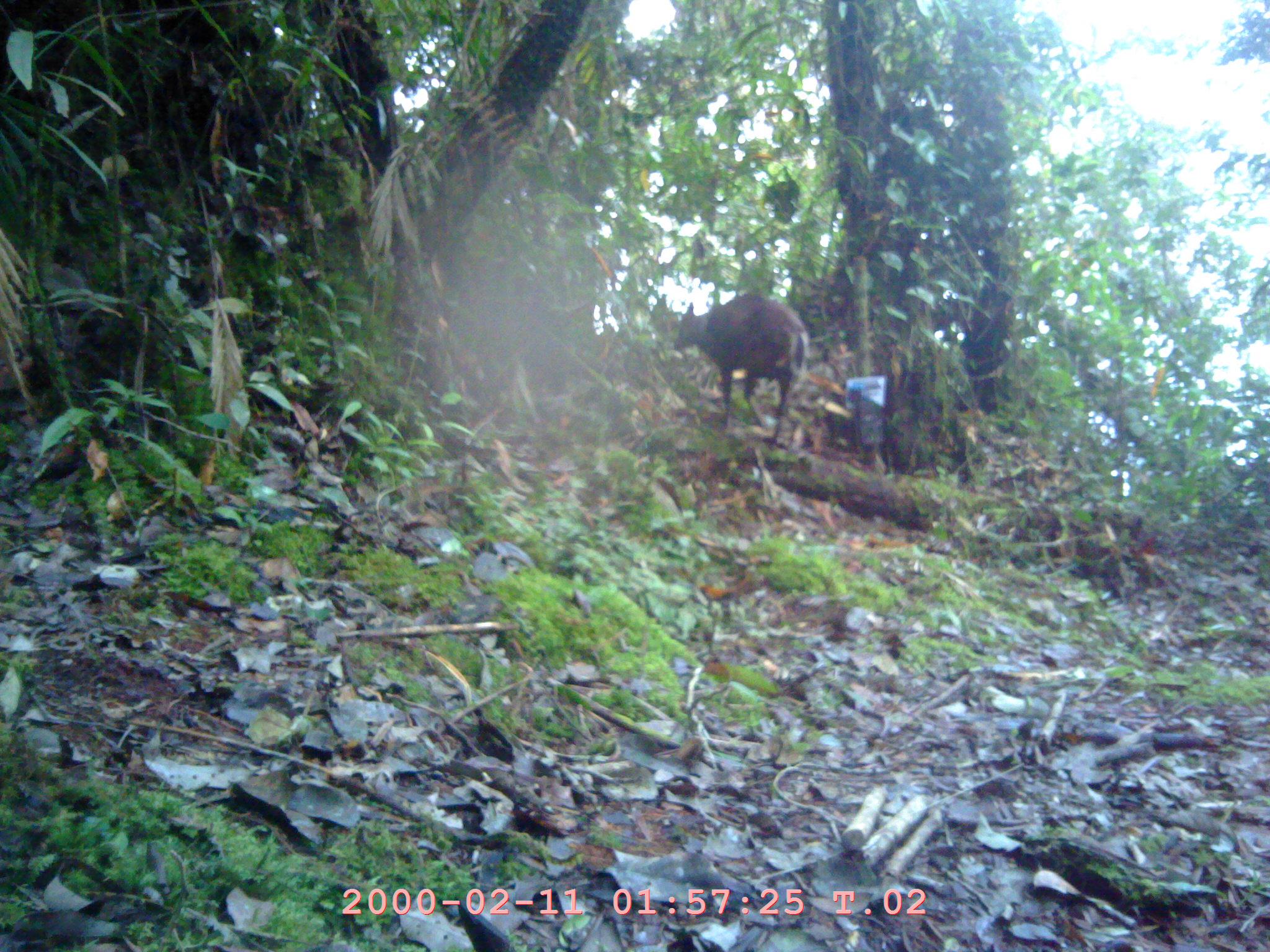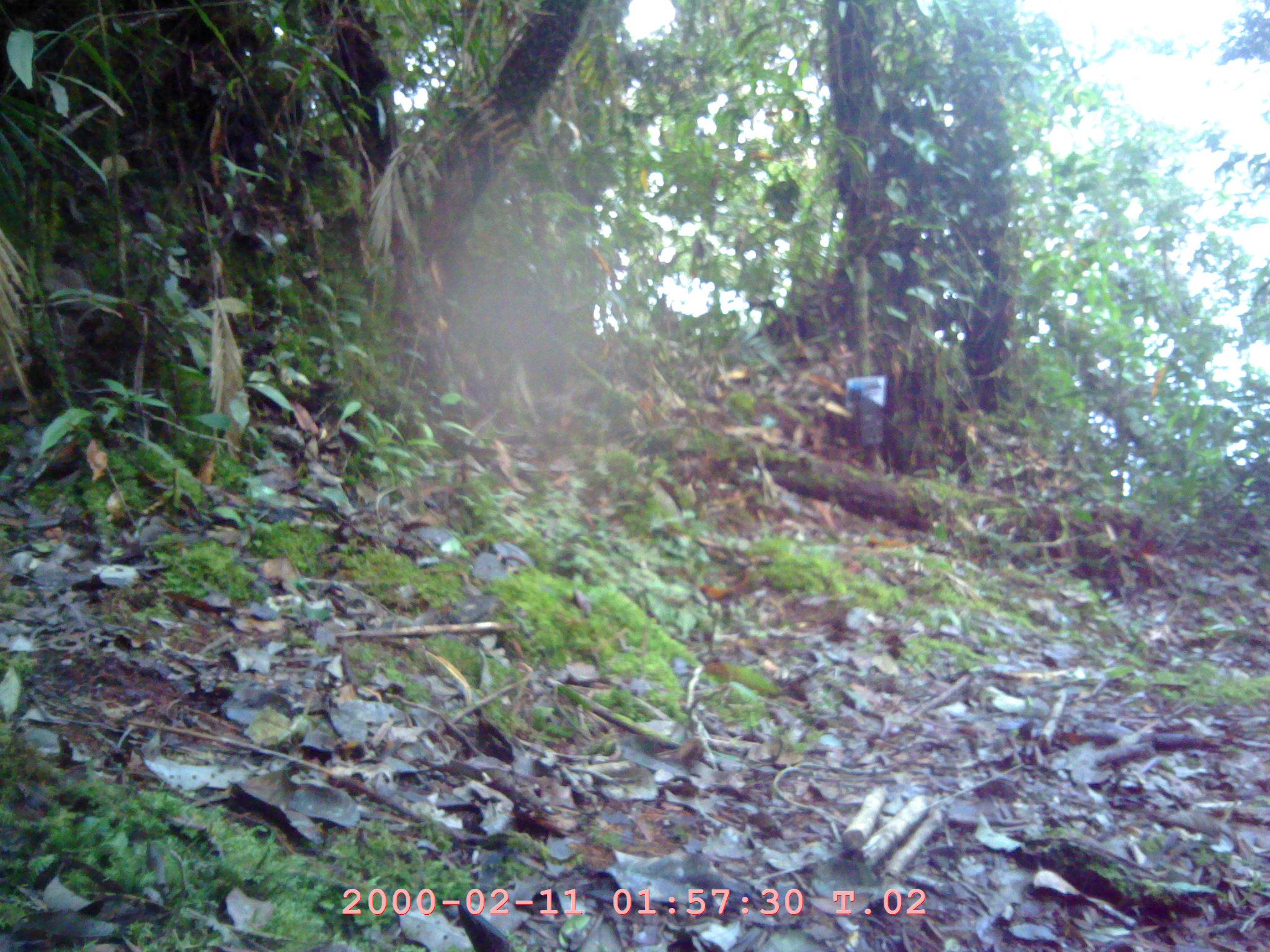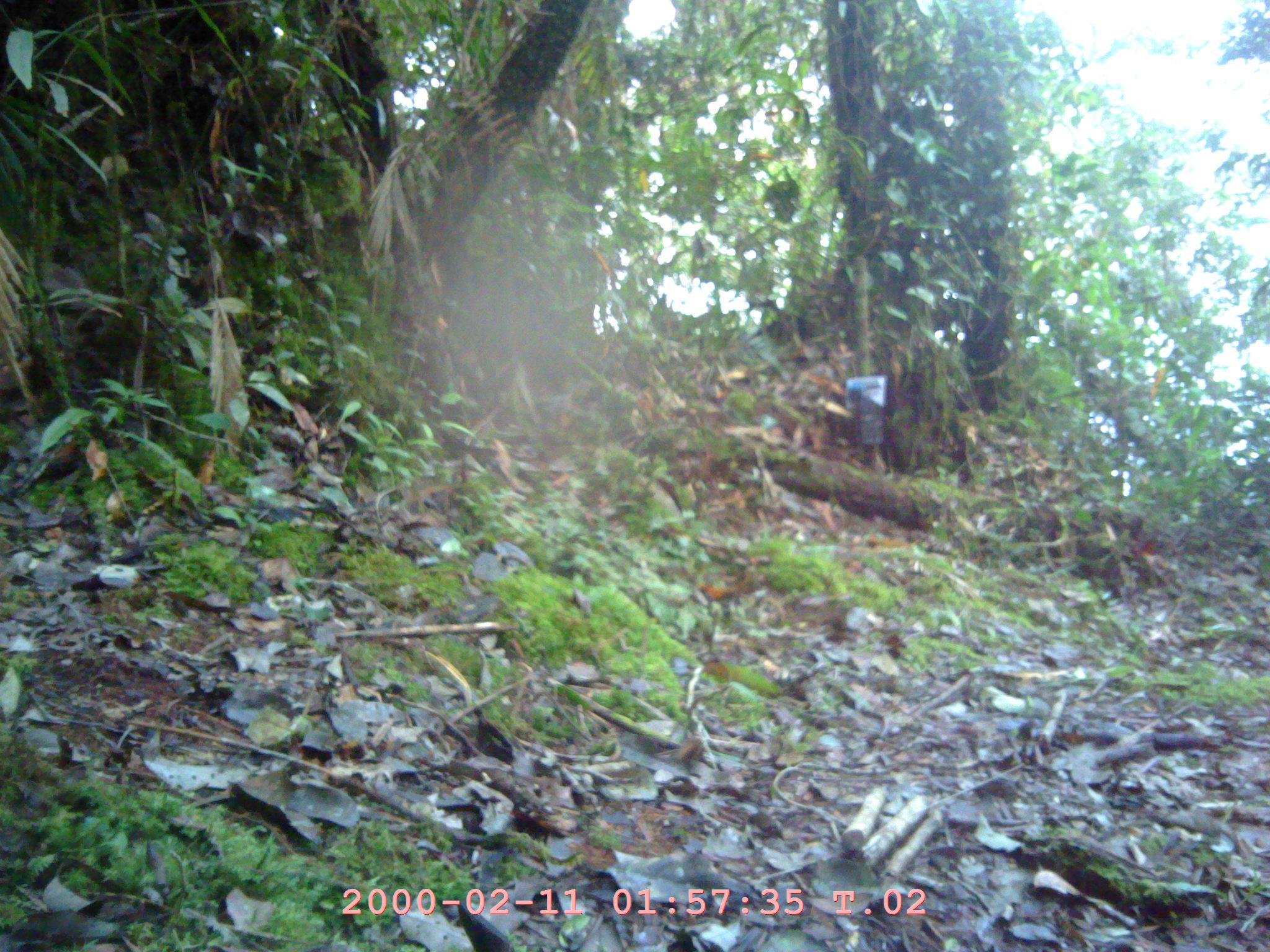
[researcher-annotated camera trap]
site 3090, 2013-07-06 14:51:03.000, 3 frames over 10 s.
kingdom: Animalia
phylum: Chordata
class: Mammalia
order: Artiodactyla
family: Cervidae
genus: Muntiacus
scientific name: Muntiacus muntjak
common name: southern red muntjac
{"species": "Muntiacus muntjak (southern red muntjac)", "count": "1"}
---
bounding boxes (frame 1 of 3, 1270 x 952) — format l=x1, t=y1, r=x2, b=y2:
muntiacus muntjak: l=673, t=292, r=809, b=451